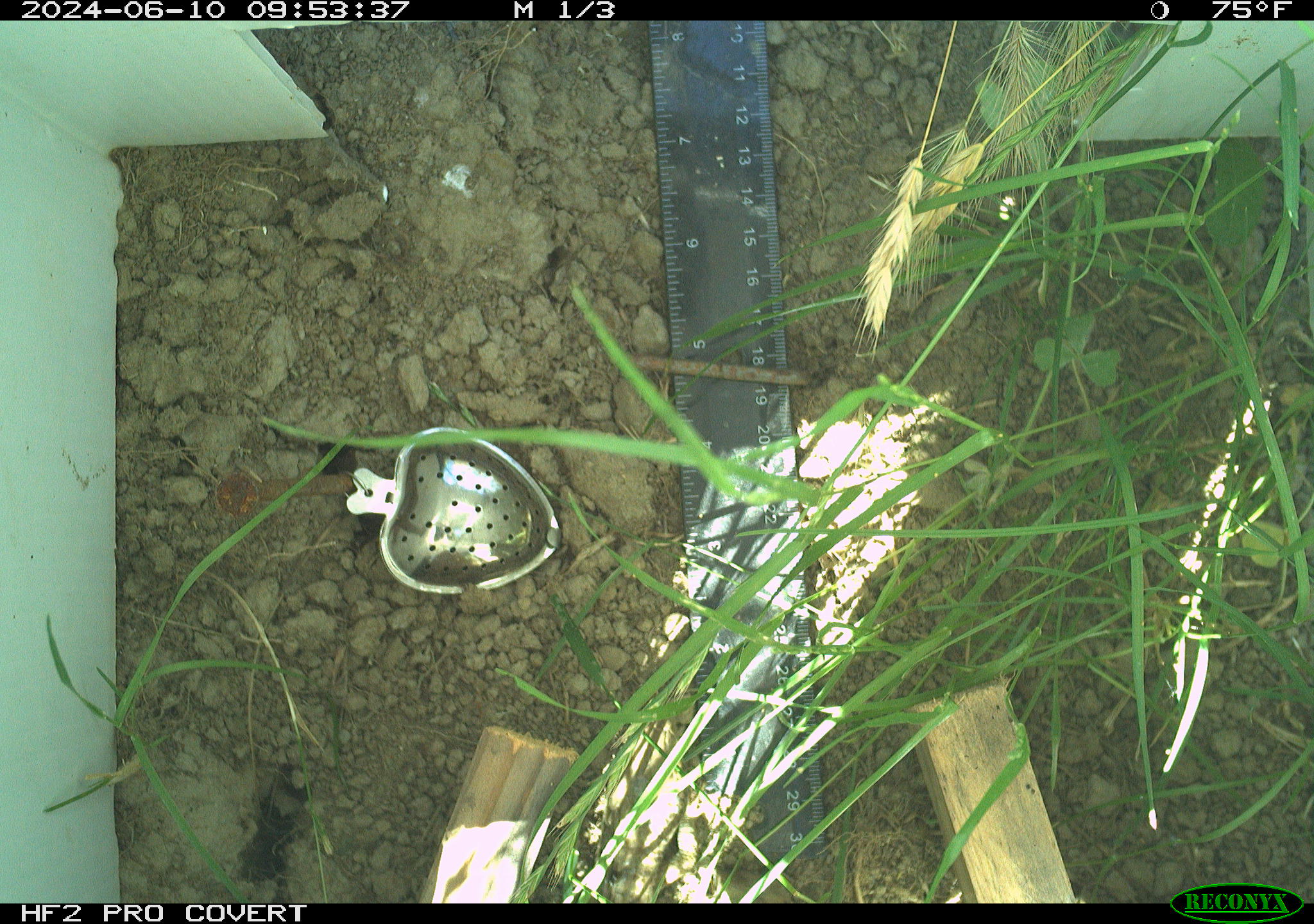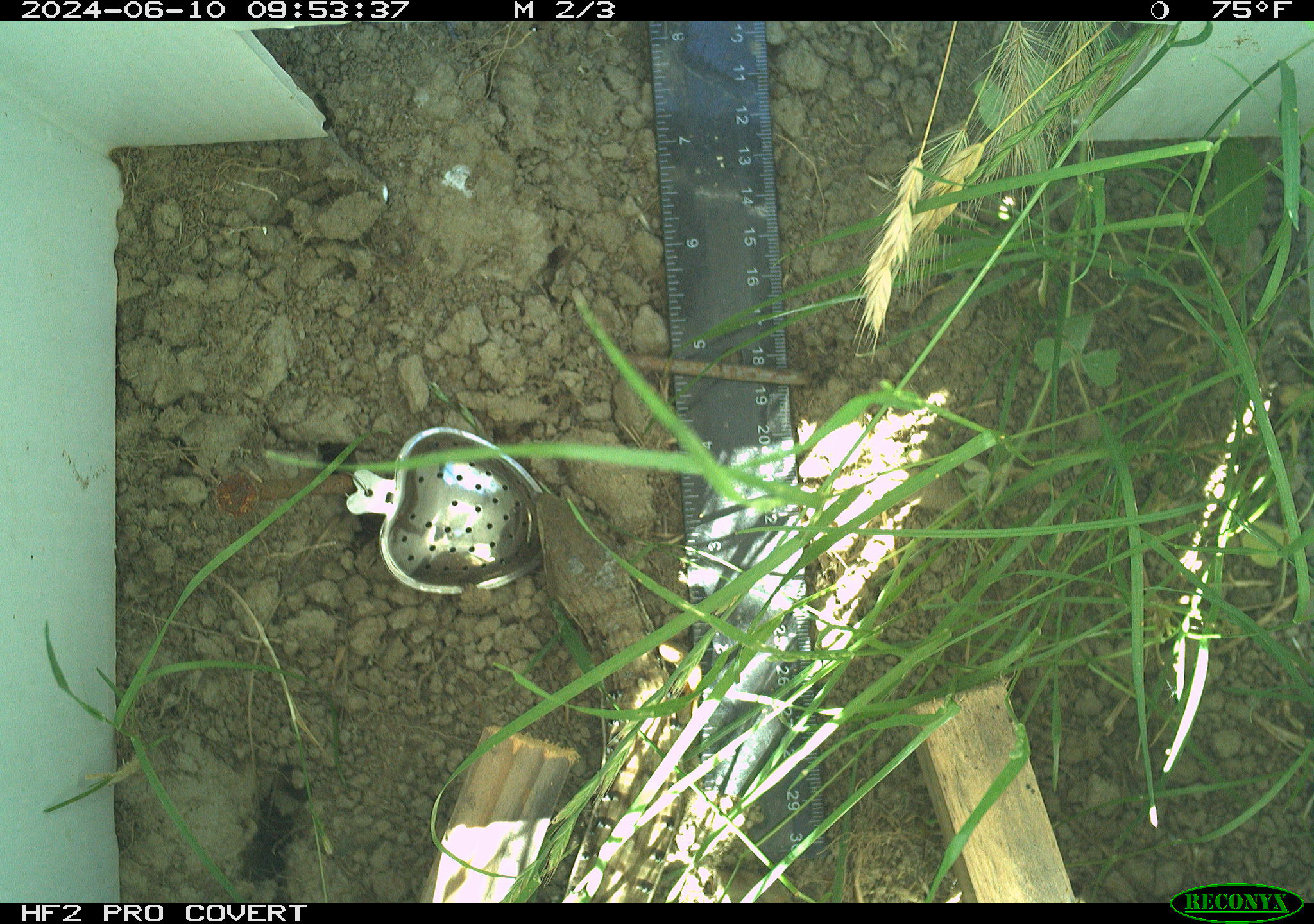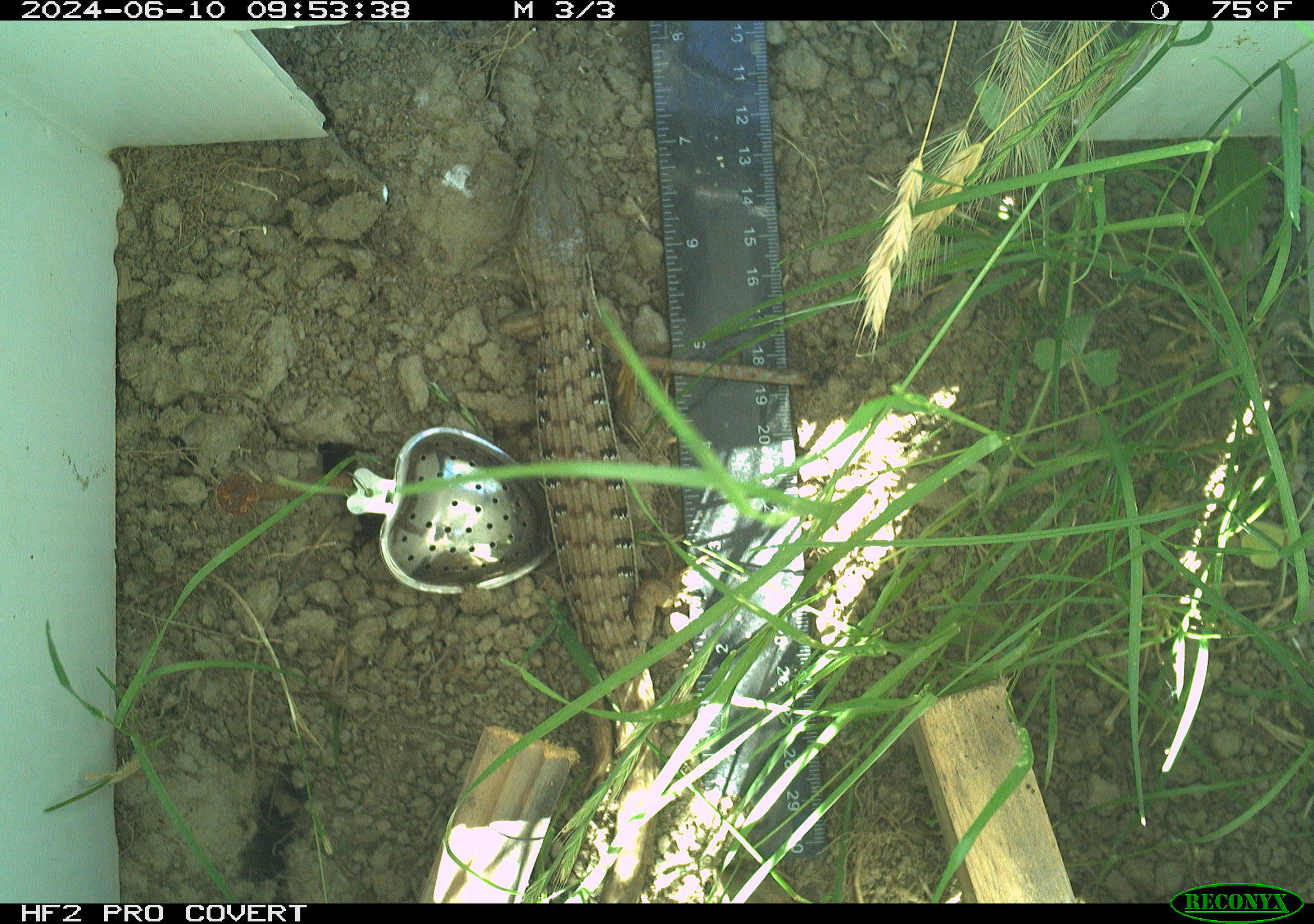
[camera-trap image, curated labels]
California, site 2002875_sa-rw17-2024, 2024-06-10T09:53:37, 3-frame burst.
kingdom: Animalia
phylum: Chordata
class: Reptilia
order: Squamata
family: Anguidae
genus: Elgaria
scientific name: Elgaria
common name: alligator lizards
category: elgaria species